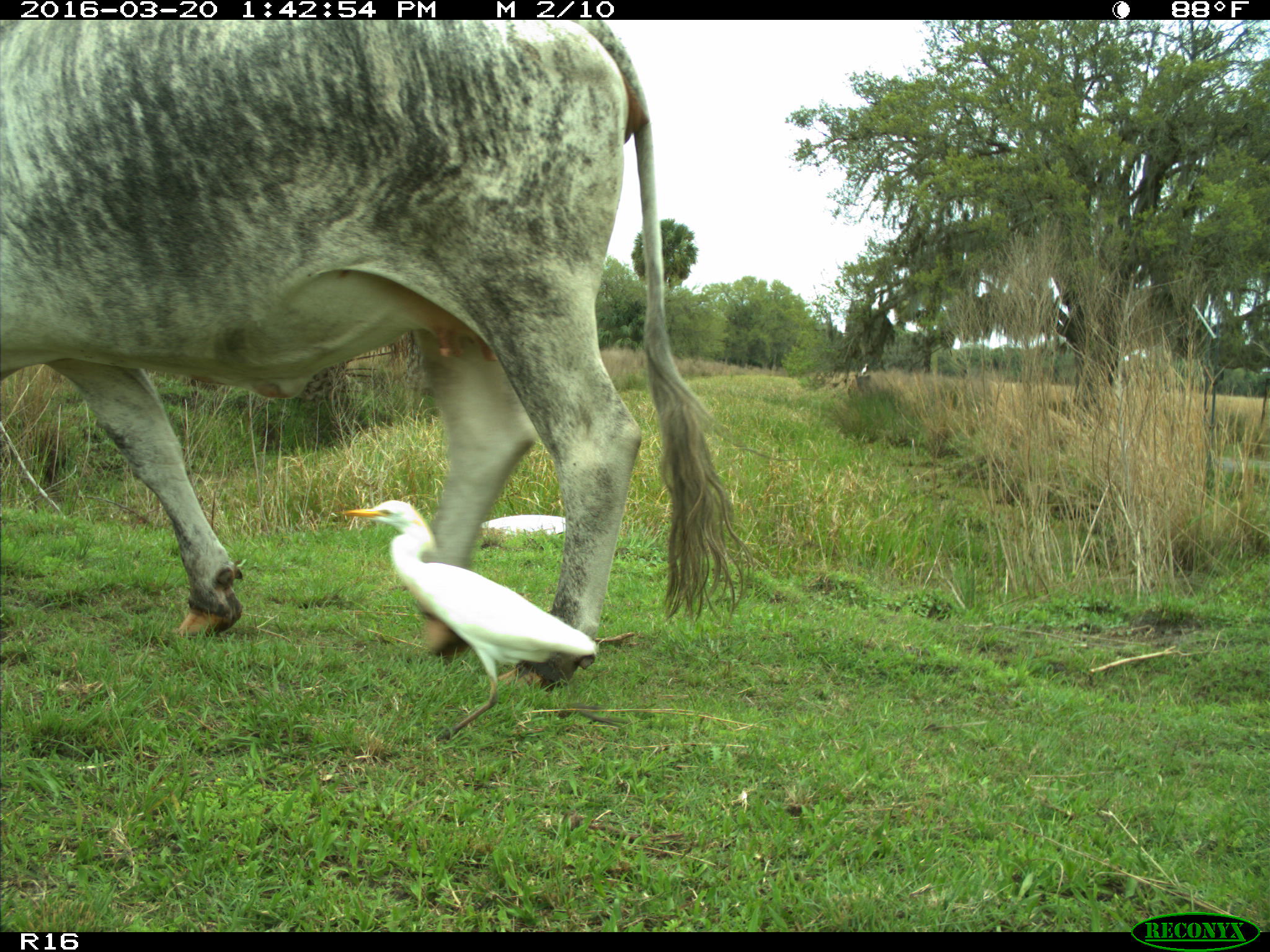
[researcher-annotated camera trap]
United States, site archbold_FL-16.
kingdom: Animalia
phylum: Chordata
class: Mammalia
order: Artiodactyla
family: Bovidae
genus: Bos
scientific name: Bos taurus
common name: domestic cow